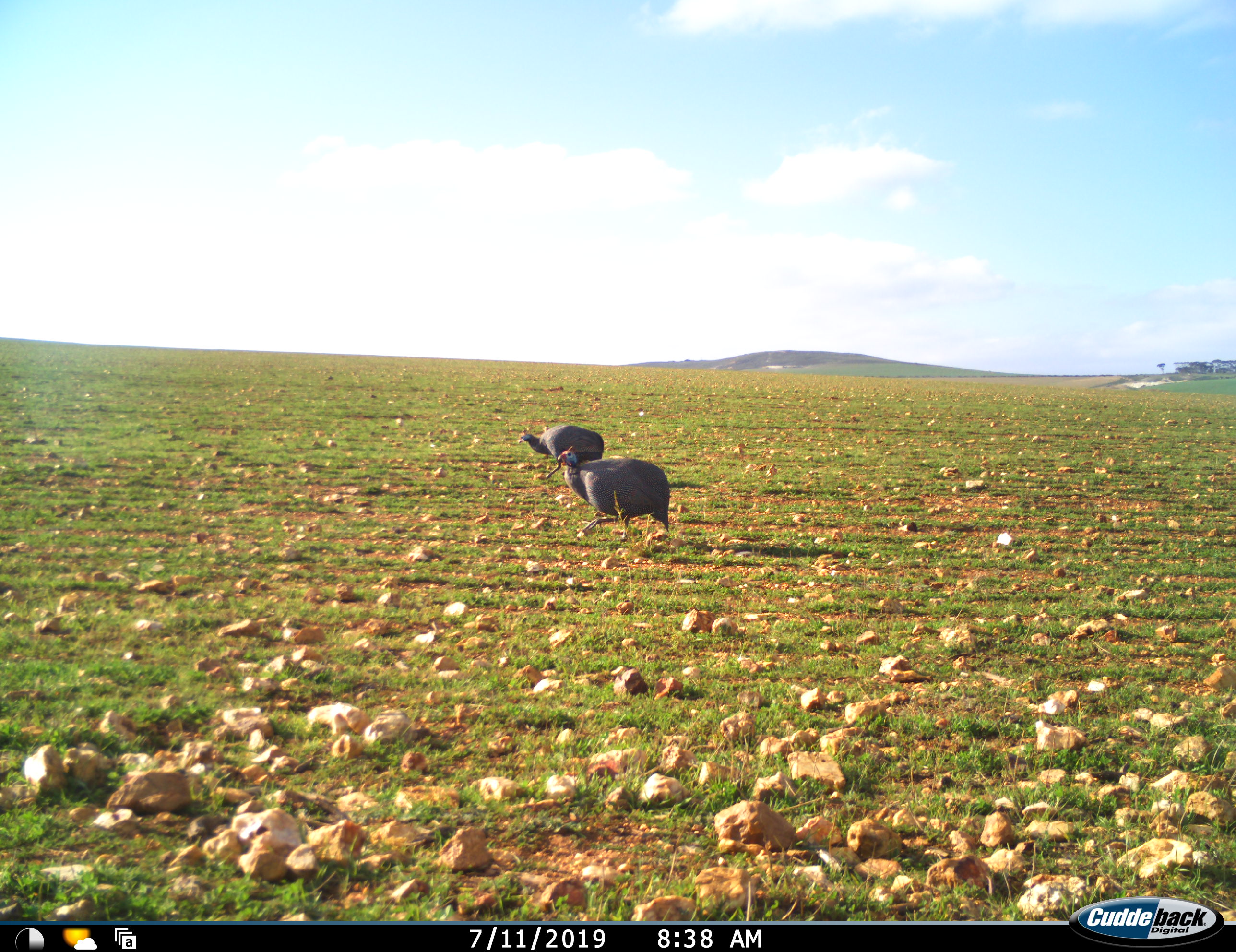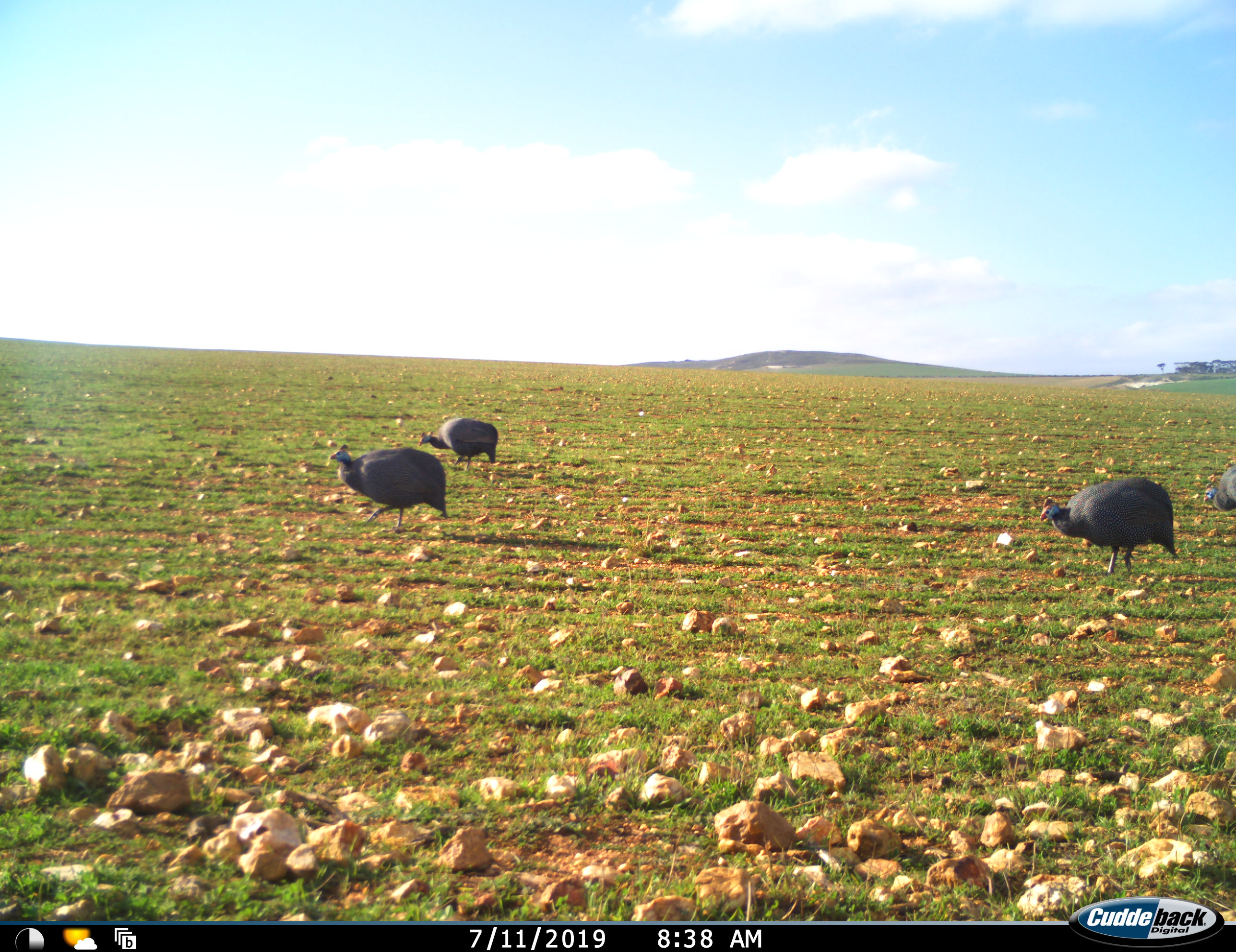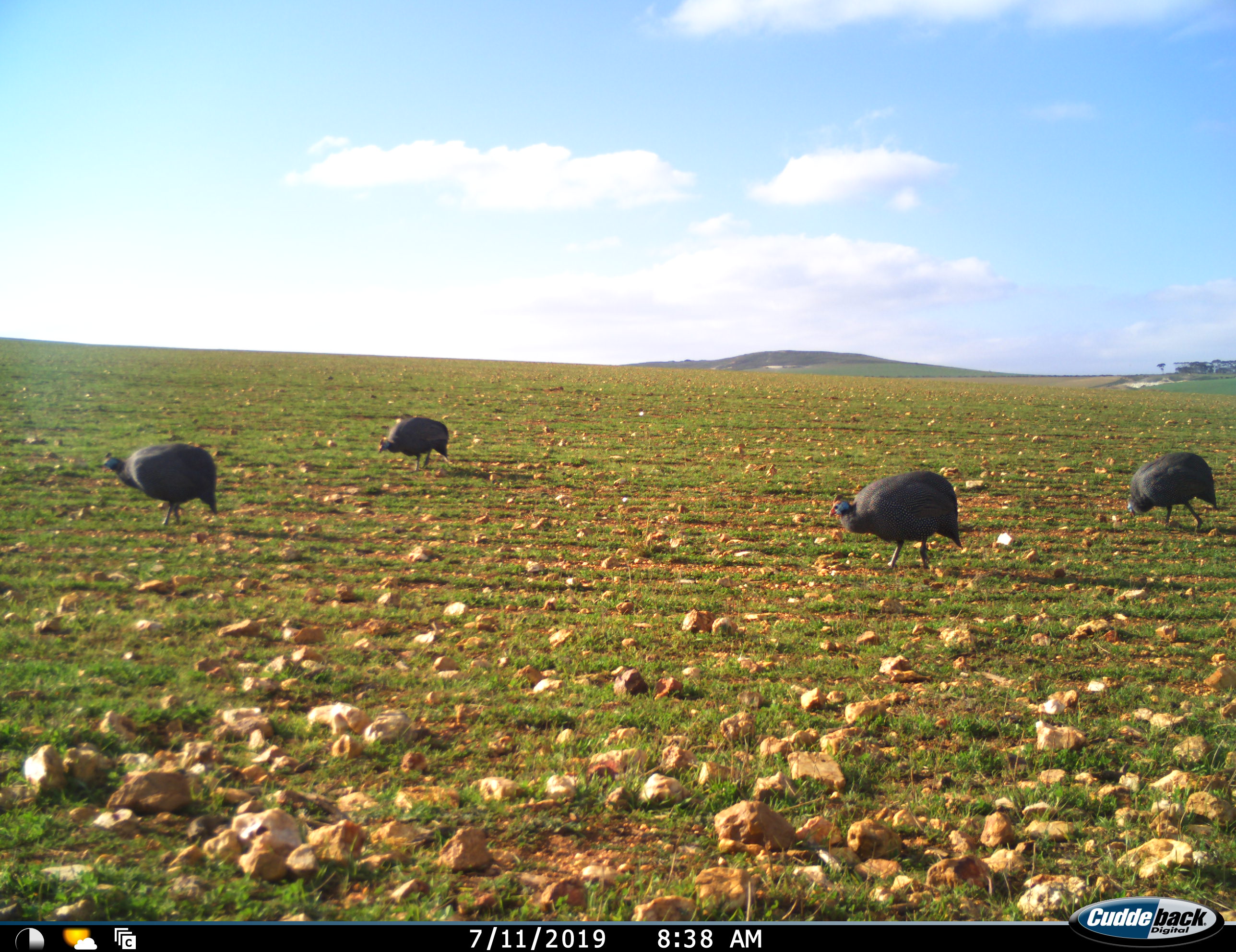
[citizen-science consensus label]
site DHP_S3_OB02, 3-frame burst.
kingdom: Animalia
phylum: Chordata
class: Aves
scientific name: Aves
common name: bird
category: birdother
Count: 4.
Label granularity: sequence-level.